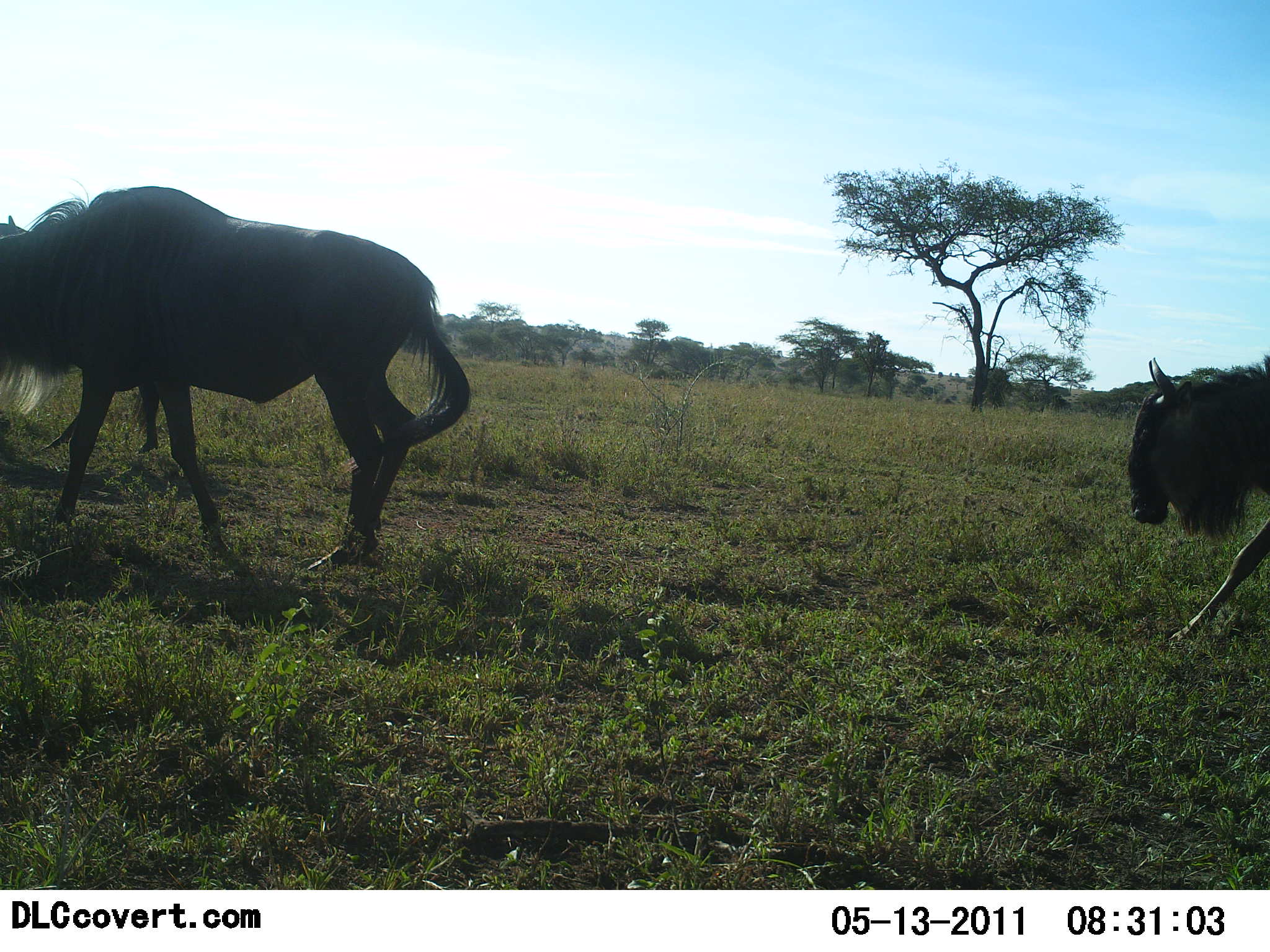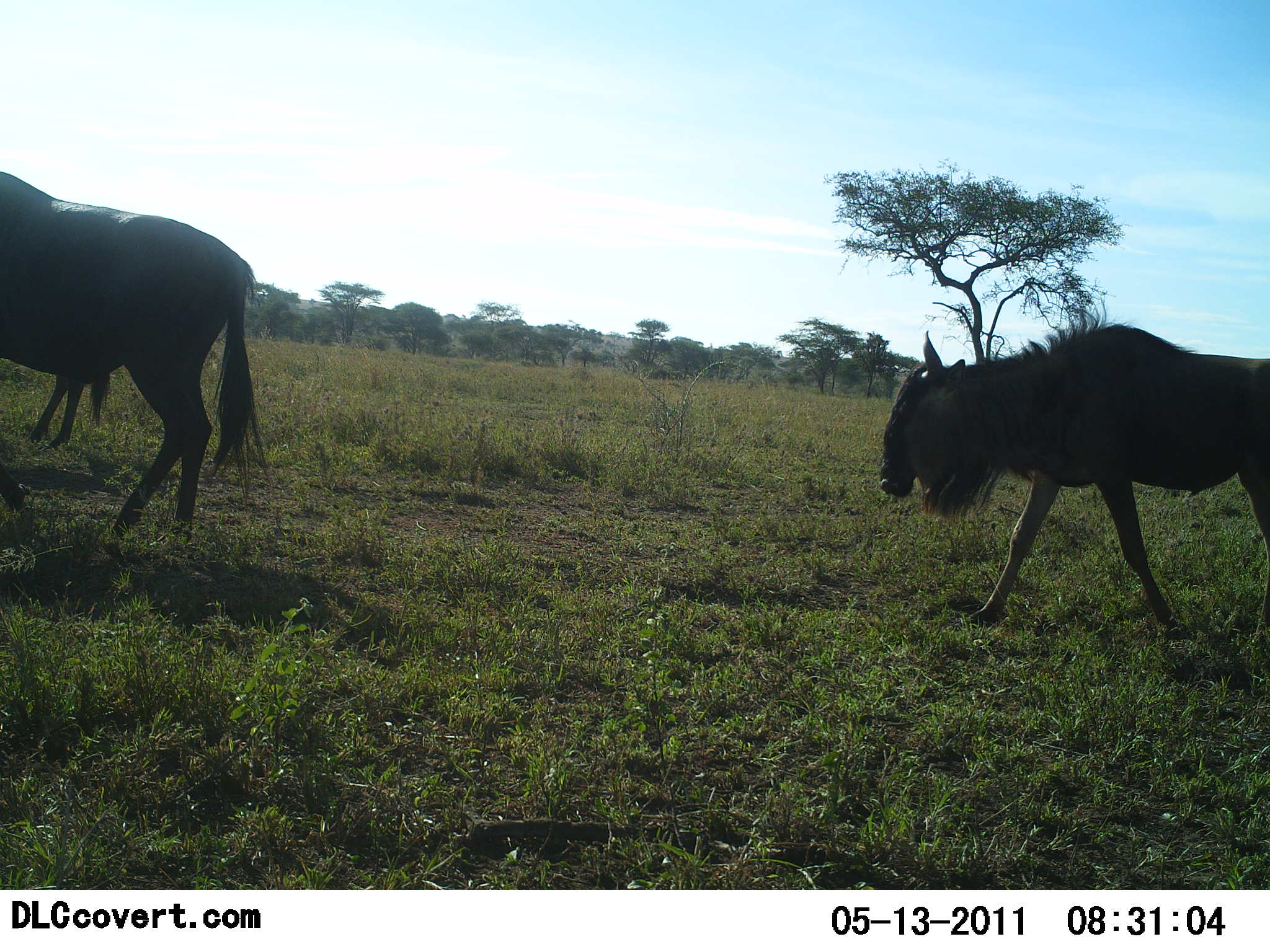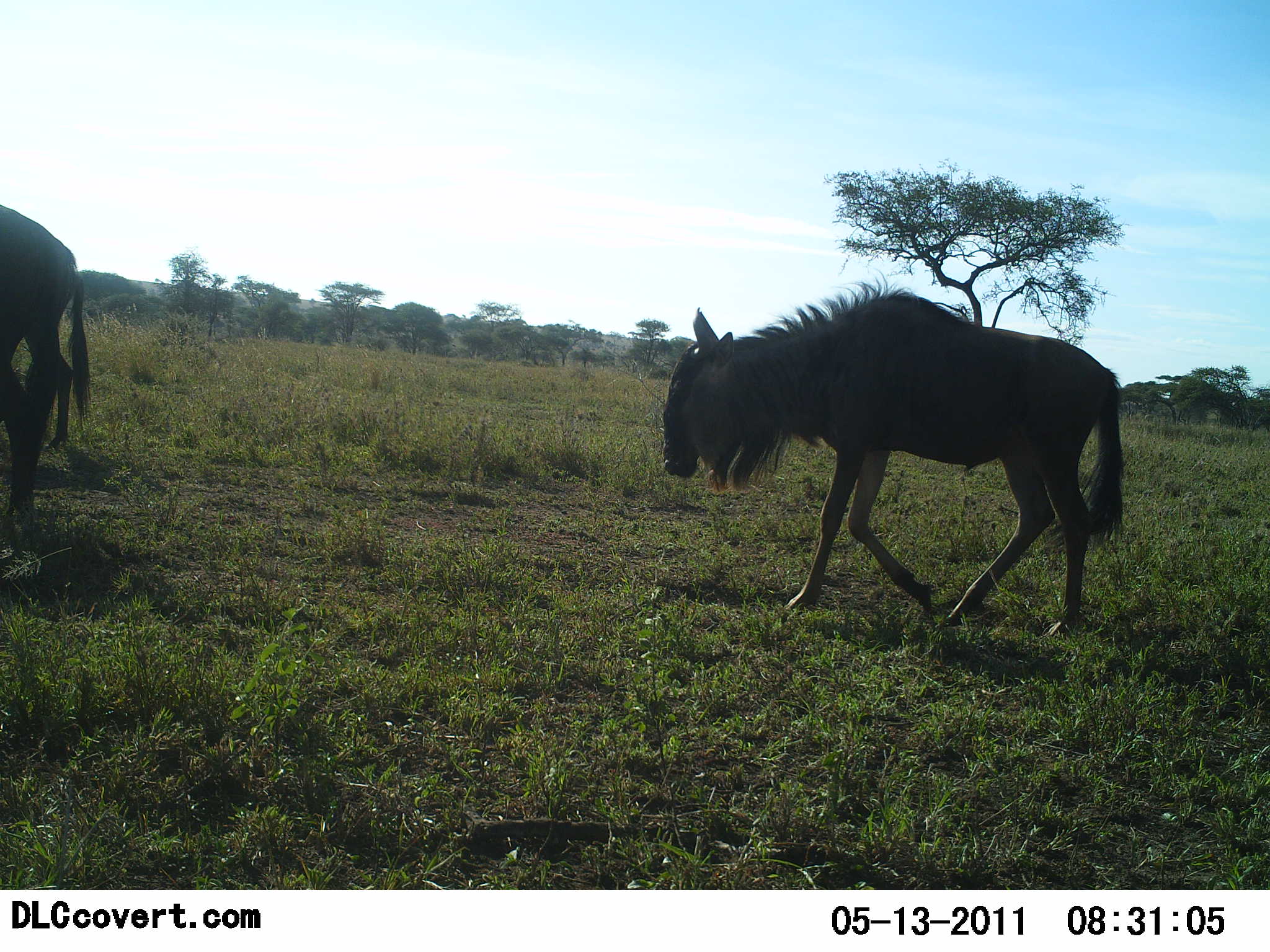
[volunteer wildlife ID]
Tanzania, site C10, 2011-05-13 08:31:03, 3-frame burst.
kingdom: Animalia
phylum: Chordata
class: Mammalia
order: Artiodactyla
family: Bovidae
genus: Connochaetes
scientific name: Connochaetes taurinus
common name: blue wildebeest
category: wildebeest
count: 2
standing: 7%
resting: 0%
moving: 100%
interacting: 0%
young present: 0%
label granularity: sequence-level